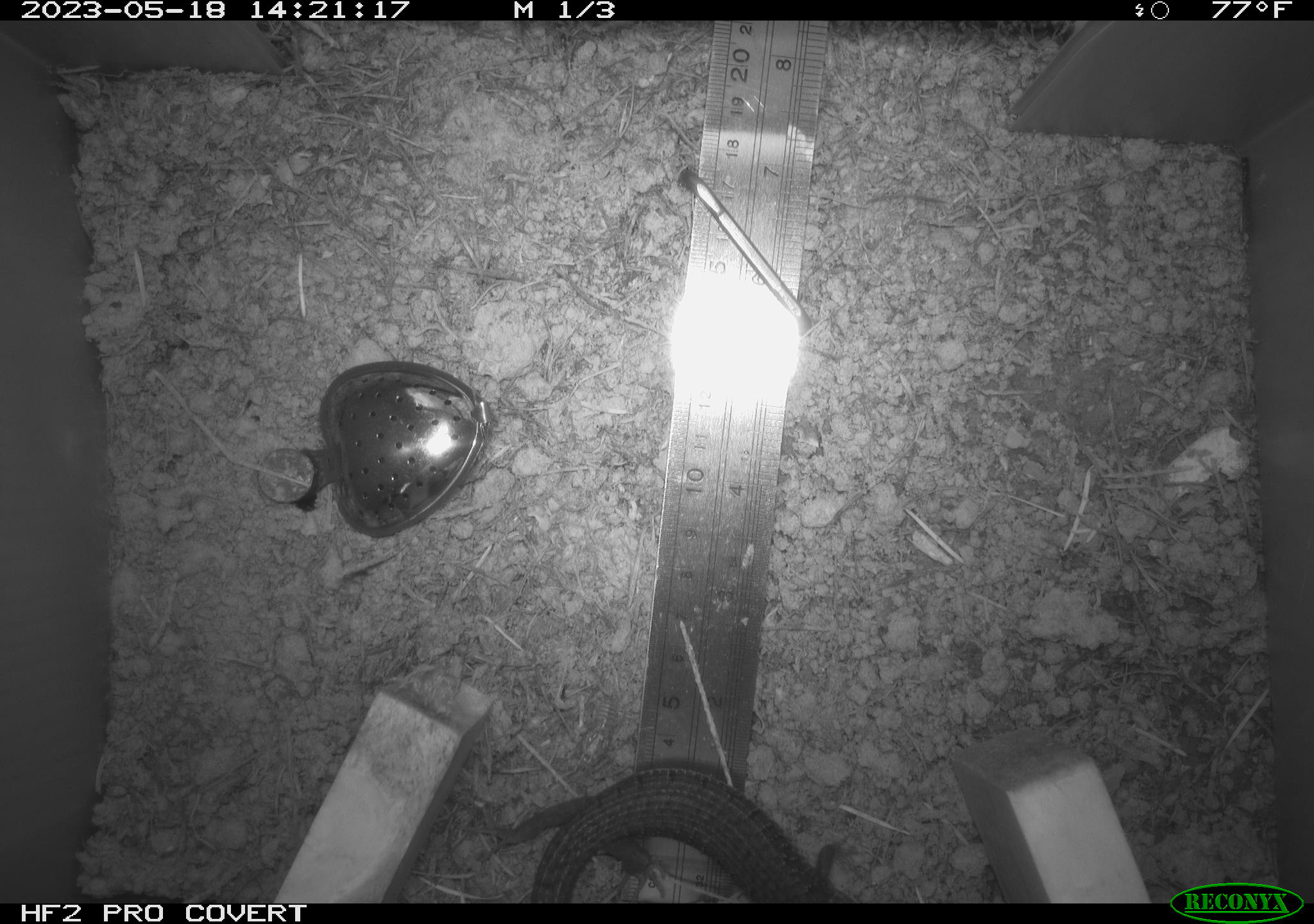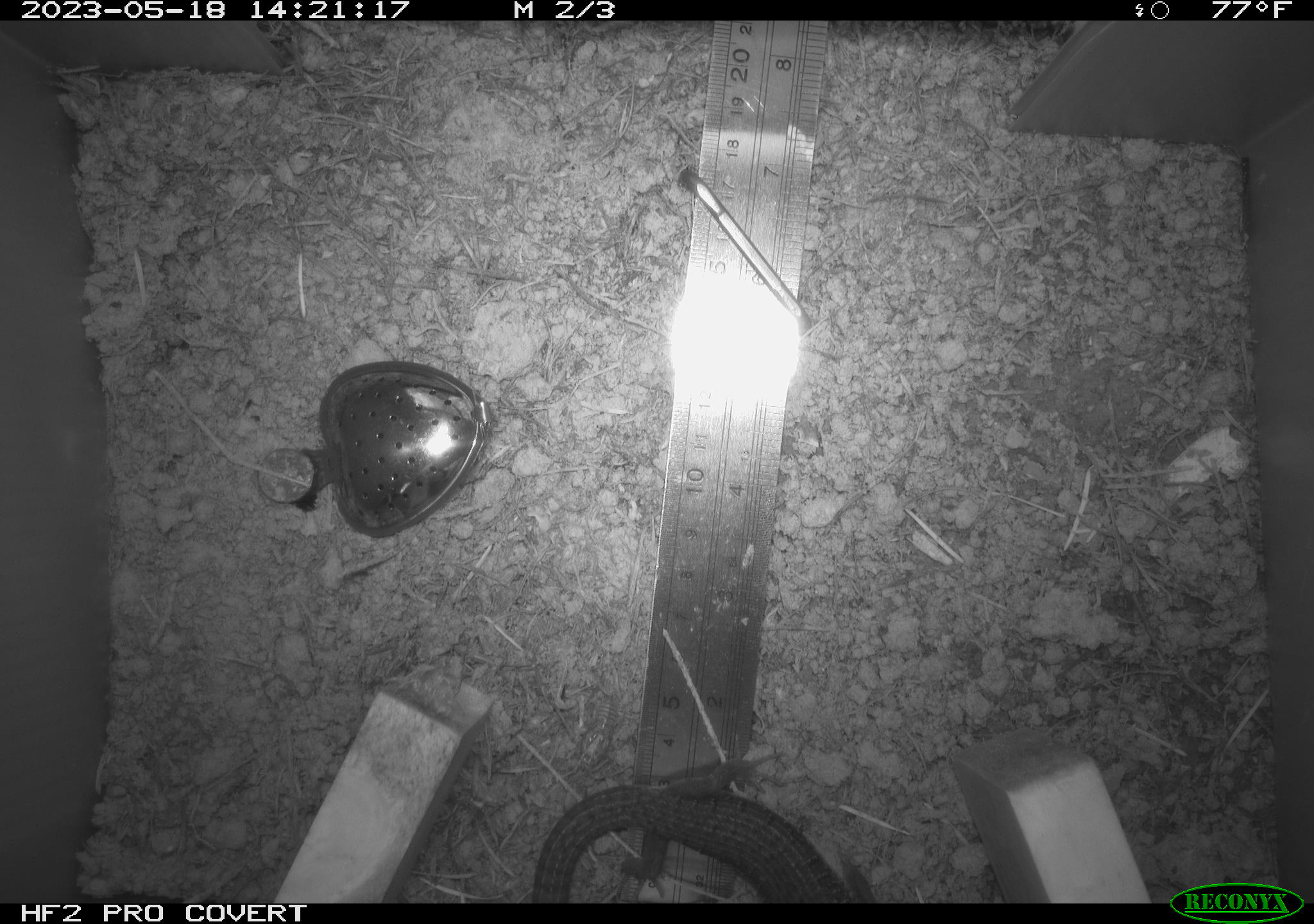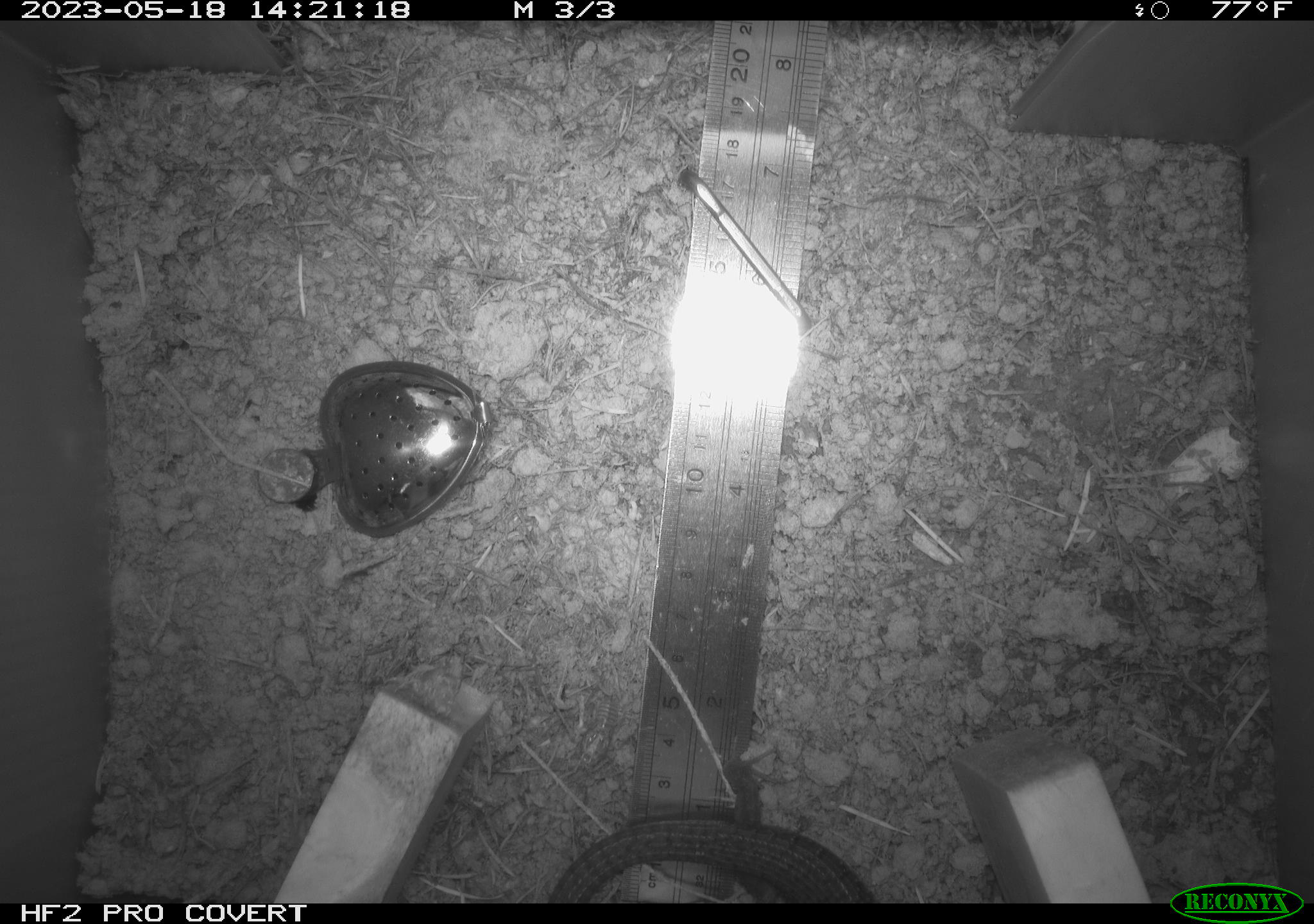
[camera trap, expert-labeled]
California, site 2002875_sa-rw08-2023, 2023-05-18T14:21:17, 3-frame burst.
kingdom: Animalia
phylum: Chordata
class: Reptilia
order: Squamata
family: Anguidae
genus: Elgaria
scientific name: Elgaria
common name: alligator lizards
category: elgaria species